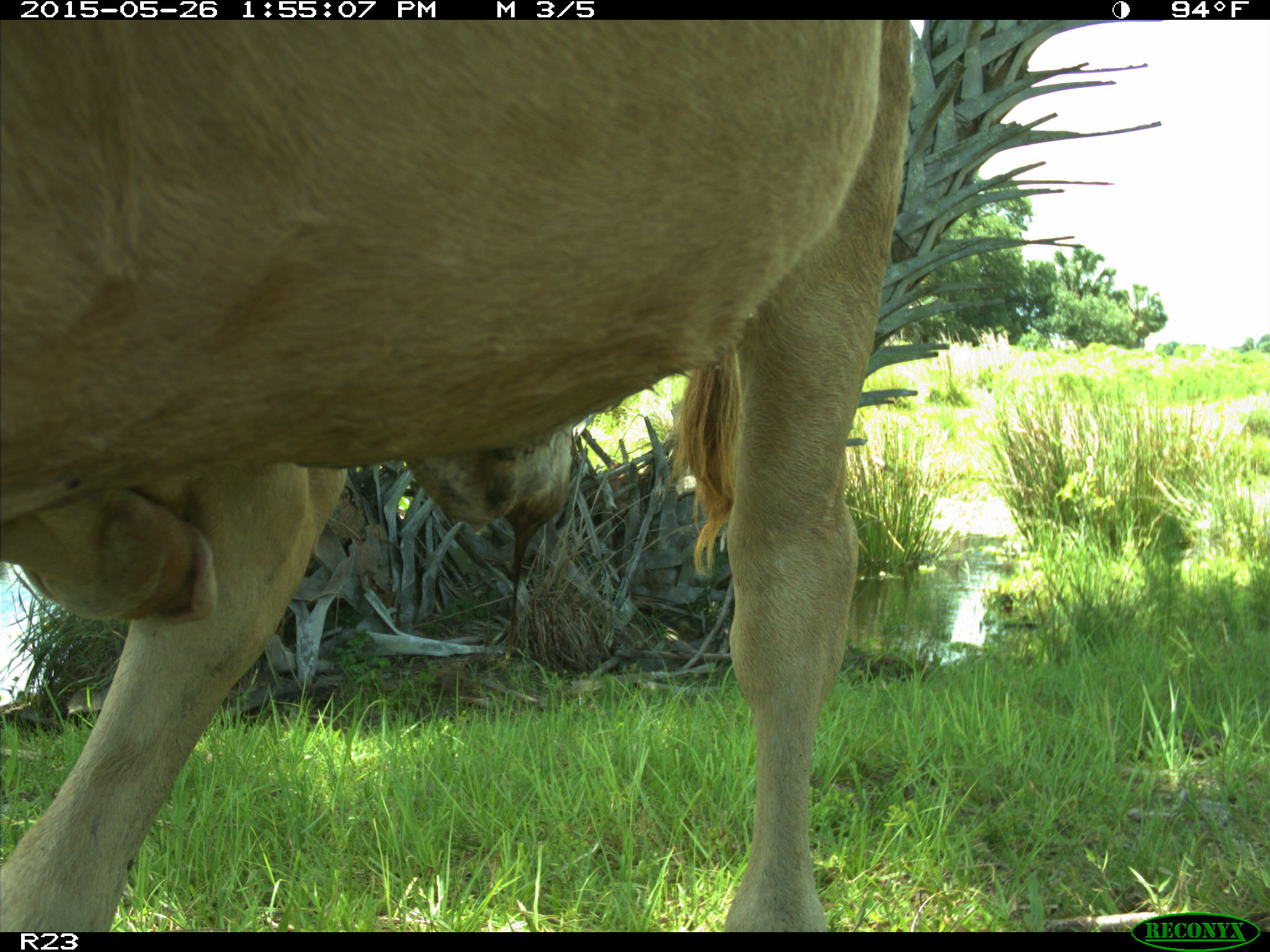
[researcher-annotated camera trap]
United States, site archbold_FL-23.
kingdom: Animalia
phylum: Chordata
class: Mammalia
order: Artiodactyla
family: Bovidae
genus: Bos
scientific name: Bos taurus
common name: domestic cow